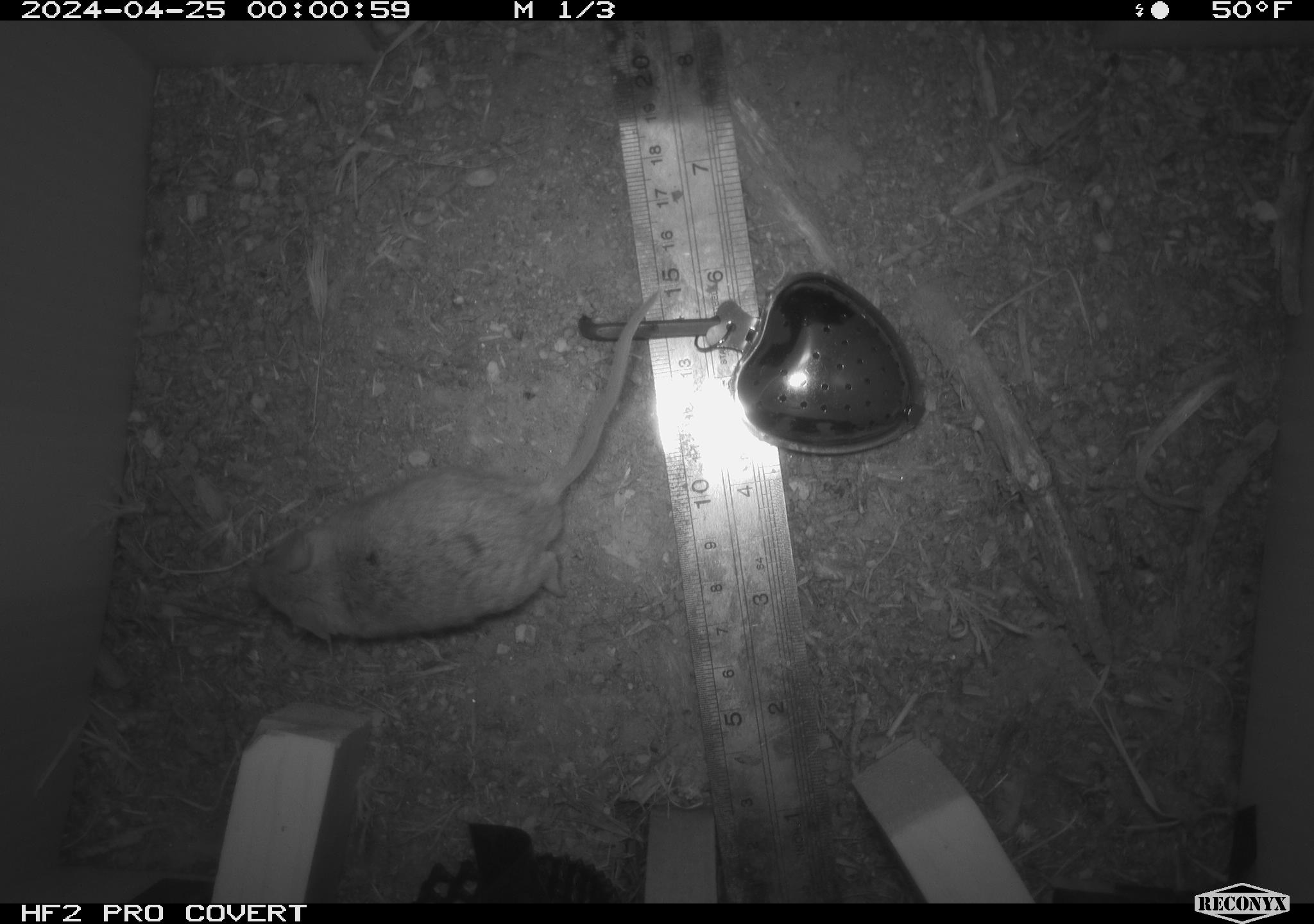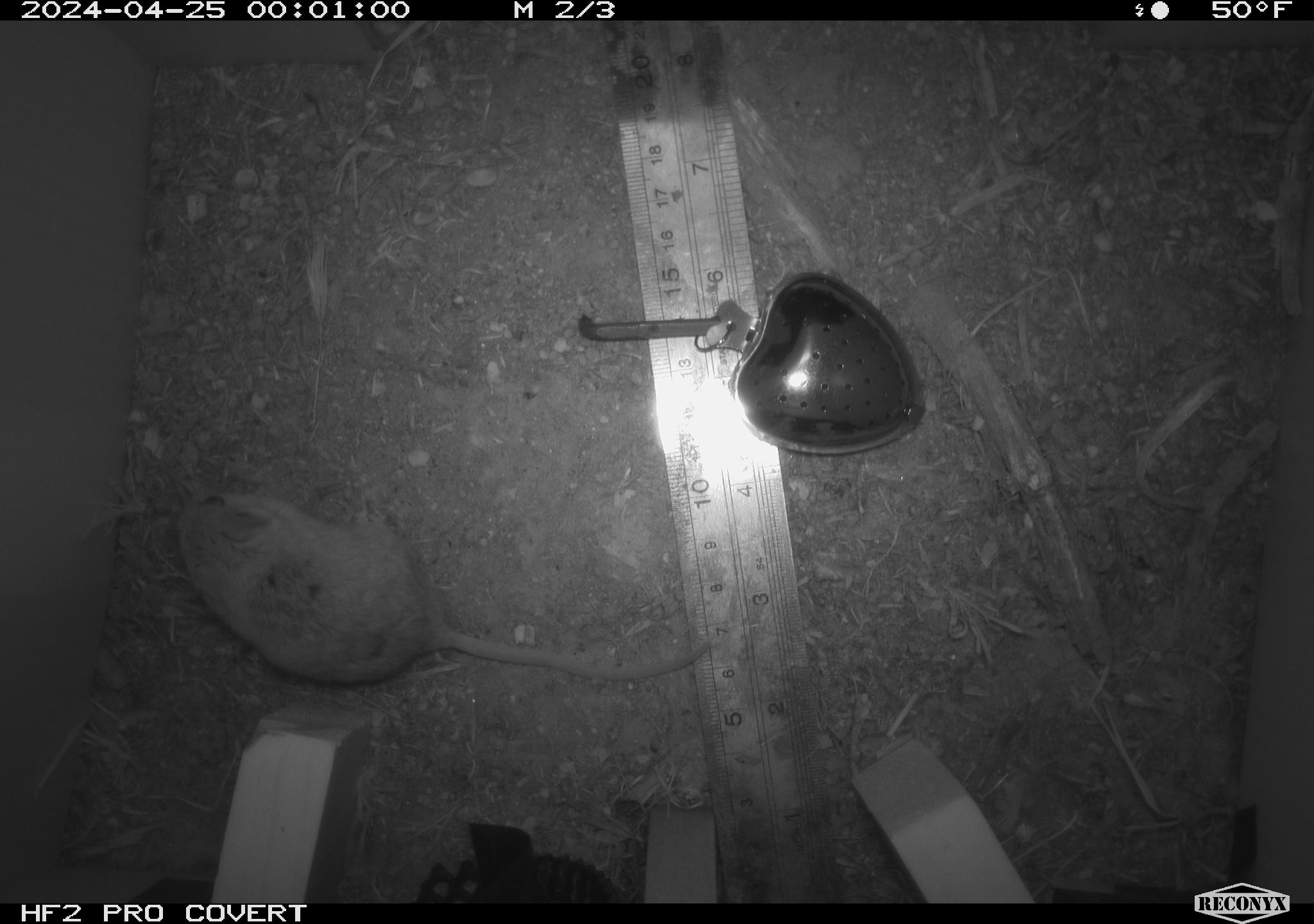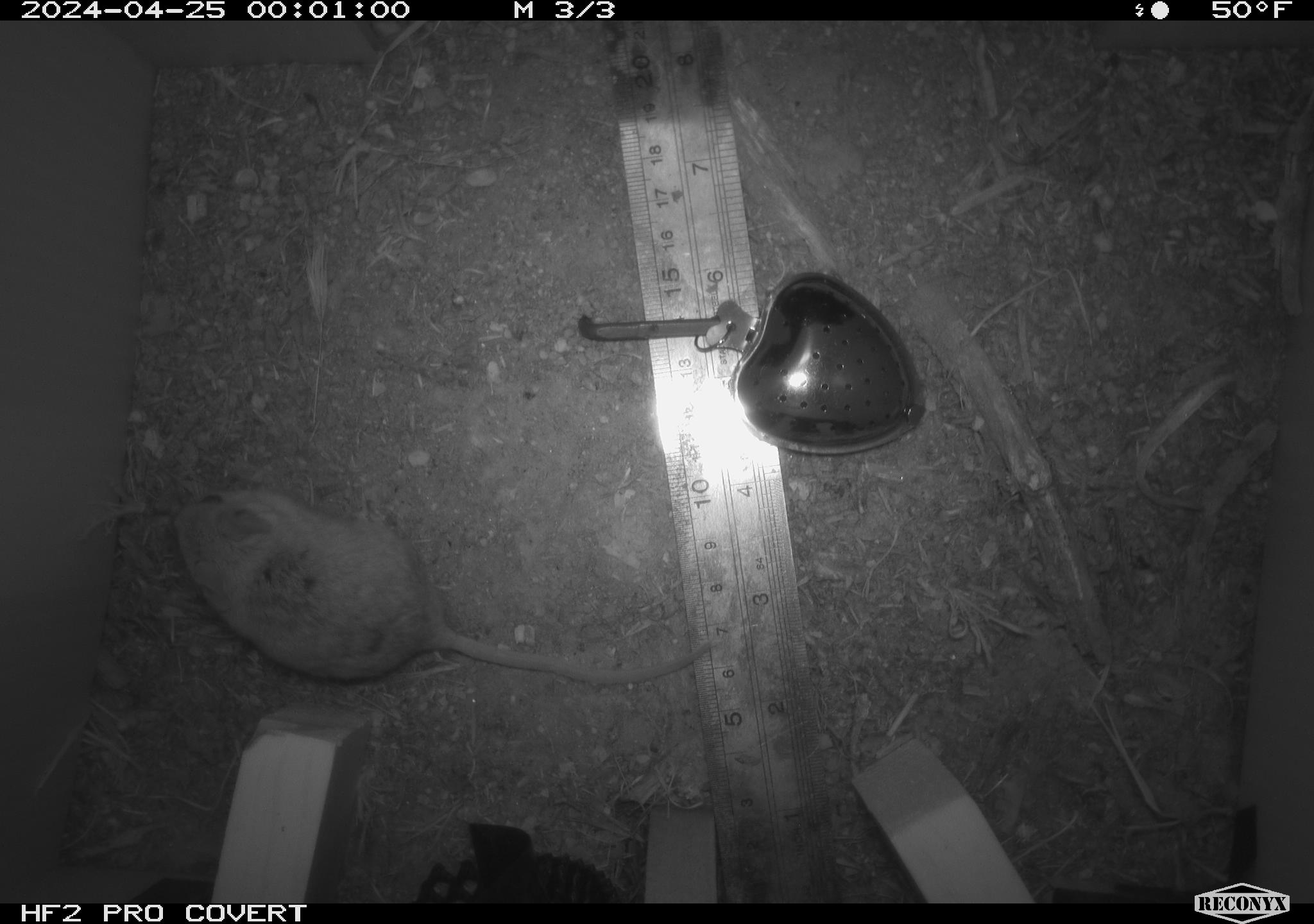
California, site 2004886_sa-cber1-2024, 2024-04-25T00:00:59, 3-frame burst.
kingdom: Animalia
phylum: Chordata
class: Mammalia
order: Rodentia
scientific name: Rodentia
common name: mouse species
Mouse species (Rodentia).